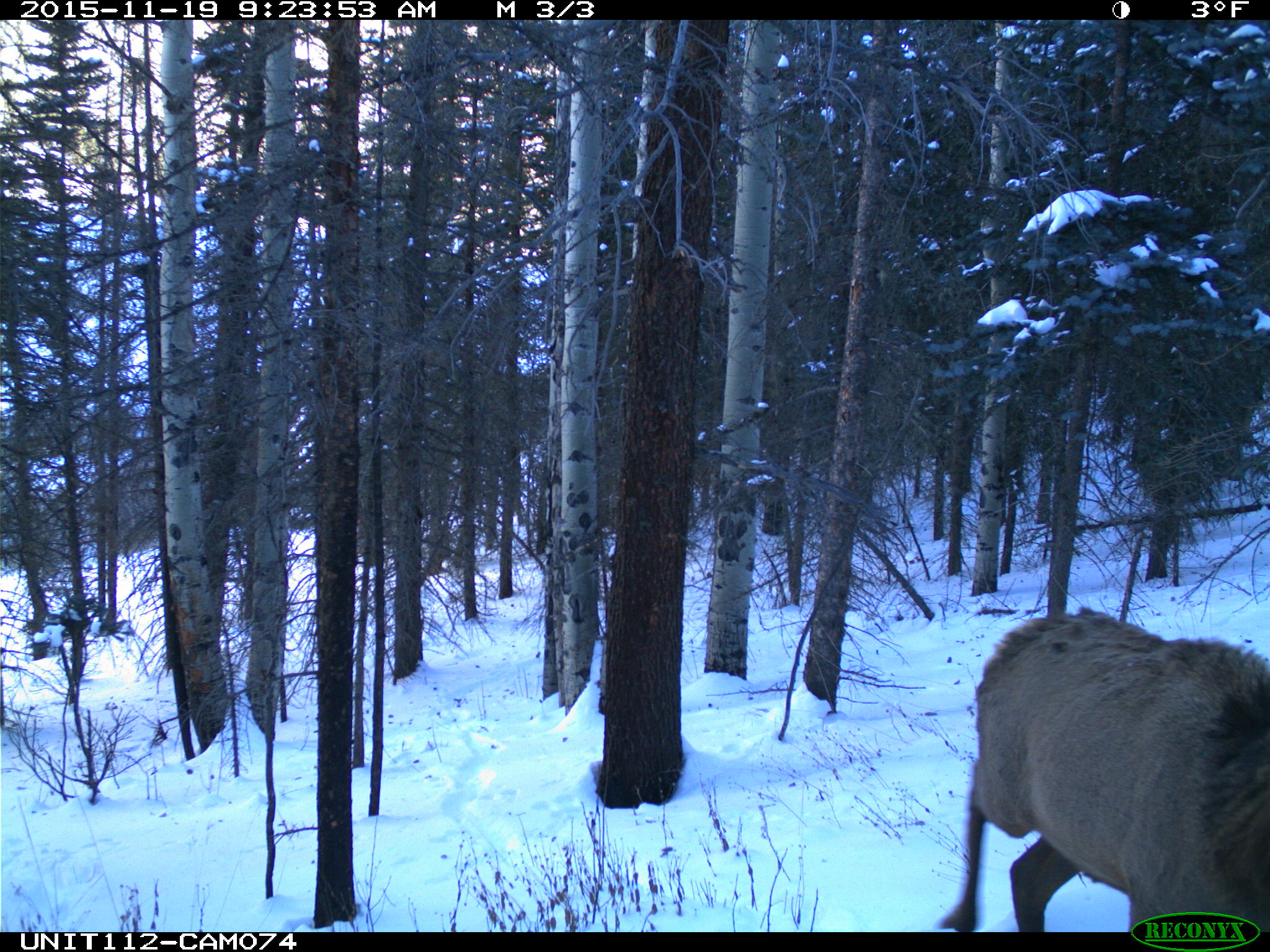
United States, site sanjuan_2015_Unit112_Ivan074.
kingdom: Animalia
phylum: Chordata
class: Mammalia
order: Artiodactyla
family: Cervidae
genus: Cervus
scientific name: Cervus elaphus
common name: red deer